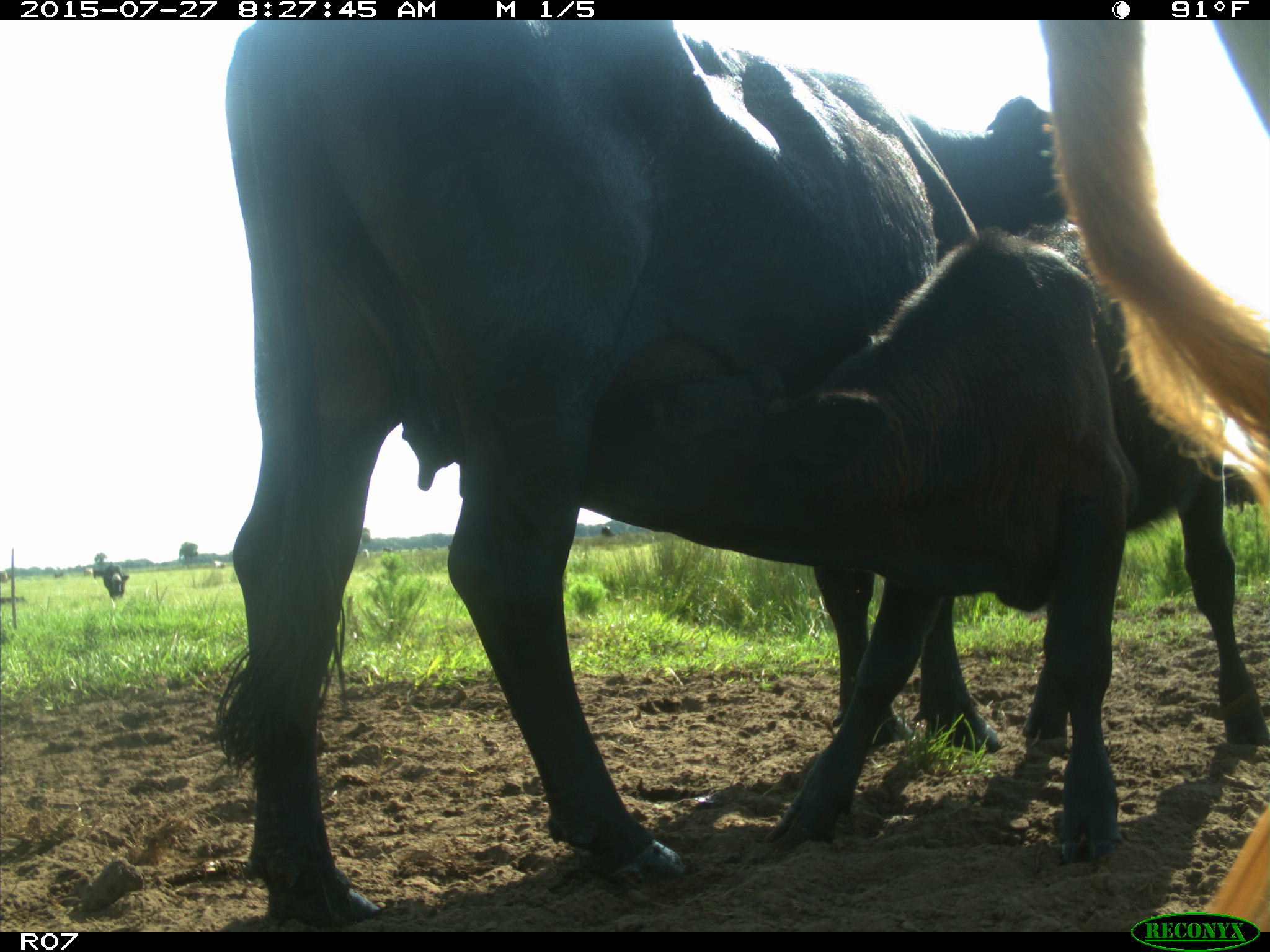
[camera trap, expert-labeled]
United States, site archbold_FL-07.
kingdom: Animalia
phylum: Chordata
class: Mammalia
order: Artiodactyla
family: Bovidae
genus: Bos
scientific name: Bos taurus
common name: domestic cow